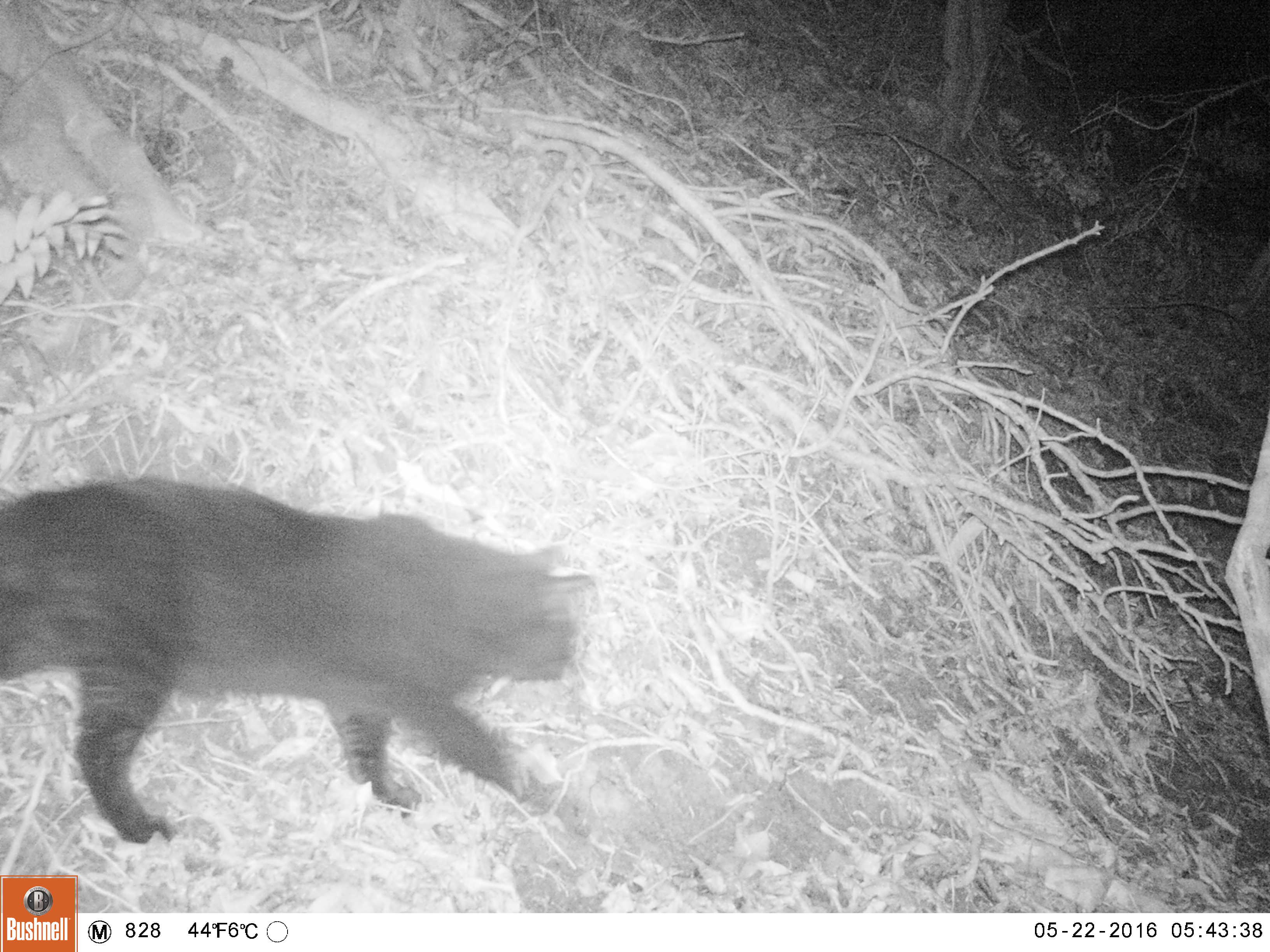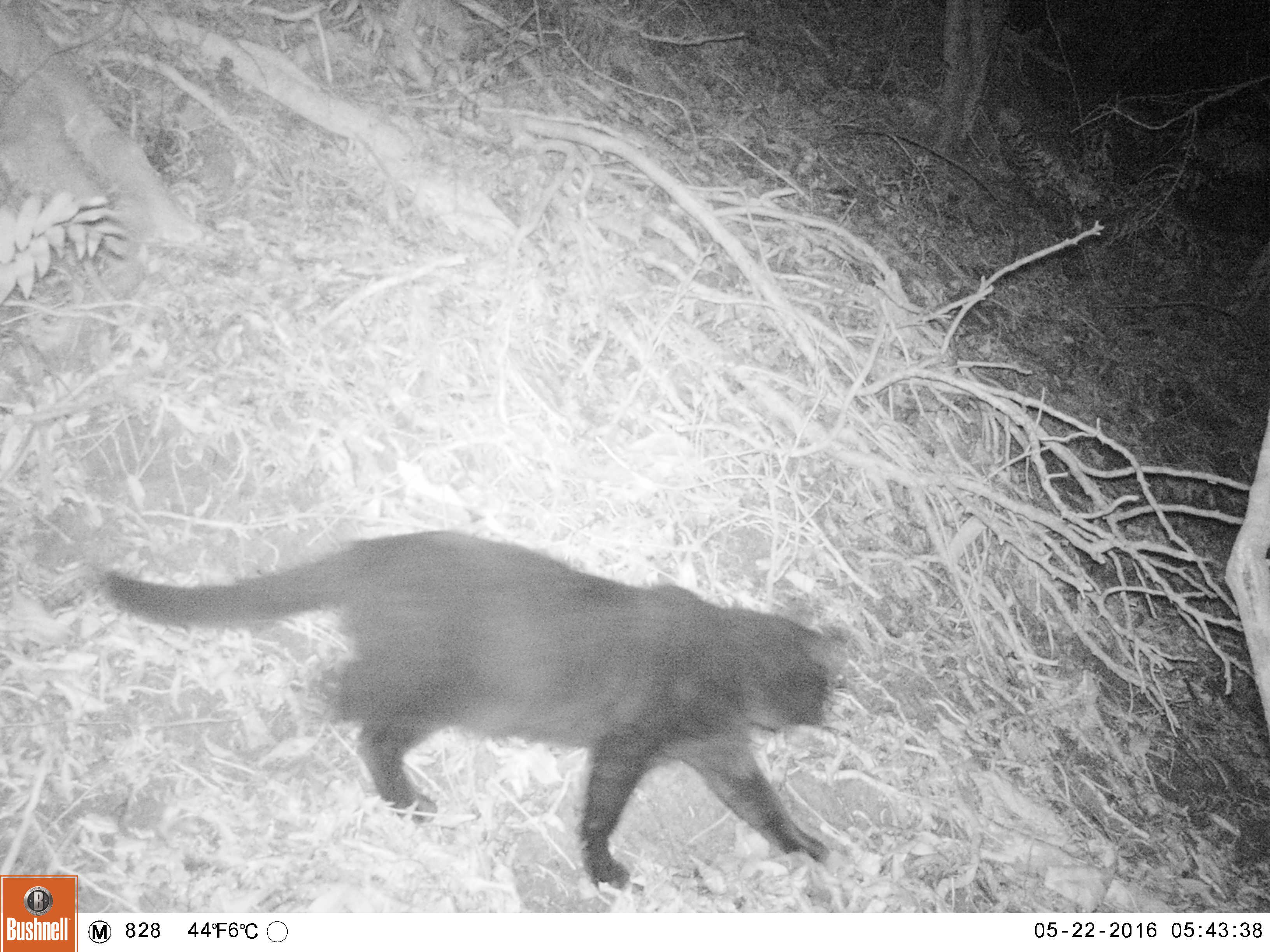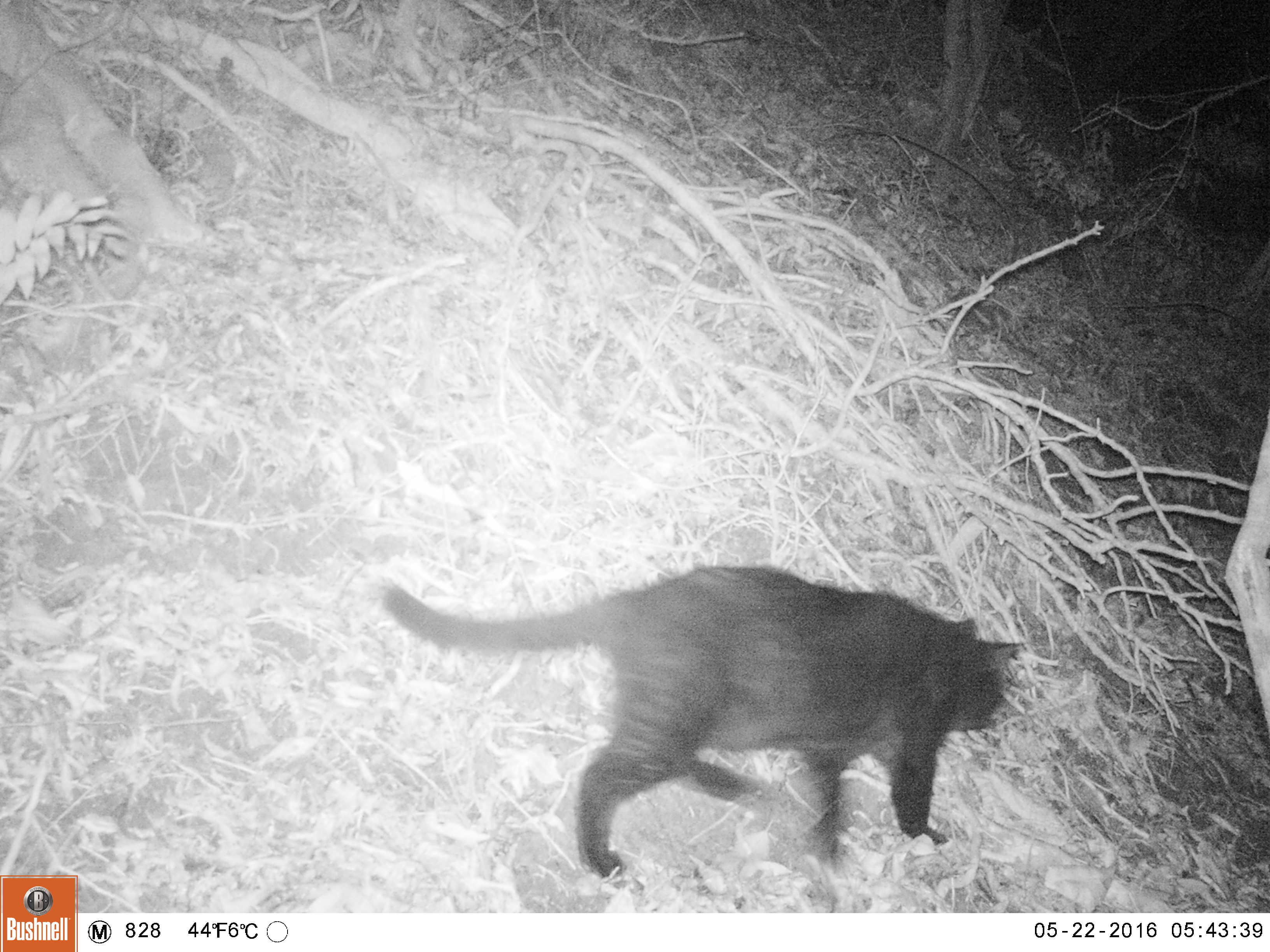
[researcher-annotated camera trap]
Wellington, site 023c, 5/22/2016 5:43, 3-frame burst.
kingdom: Animalia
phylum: Chordata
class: Mammalia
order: Carnivora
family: Felidae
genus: Felis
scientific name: Felis catus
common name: cat